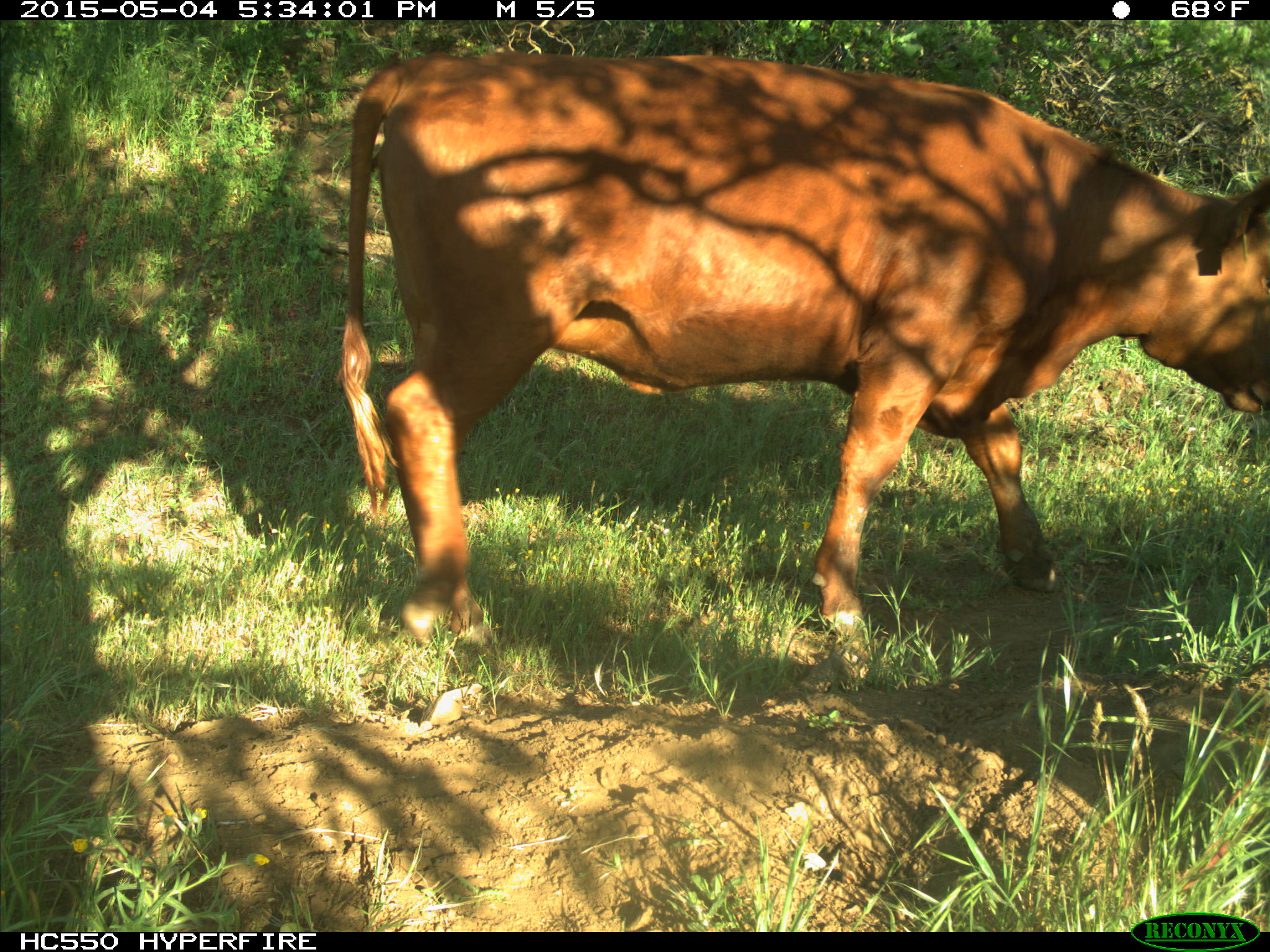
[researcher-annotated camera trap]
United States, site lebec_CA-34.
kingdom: Animalia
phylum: Chordata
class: Mammalia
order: Artiodactyla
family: Bovidae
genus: Bos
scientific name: Bos taurus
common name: domestic cow